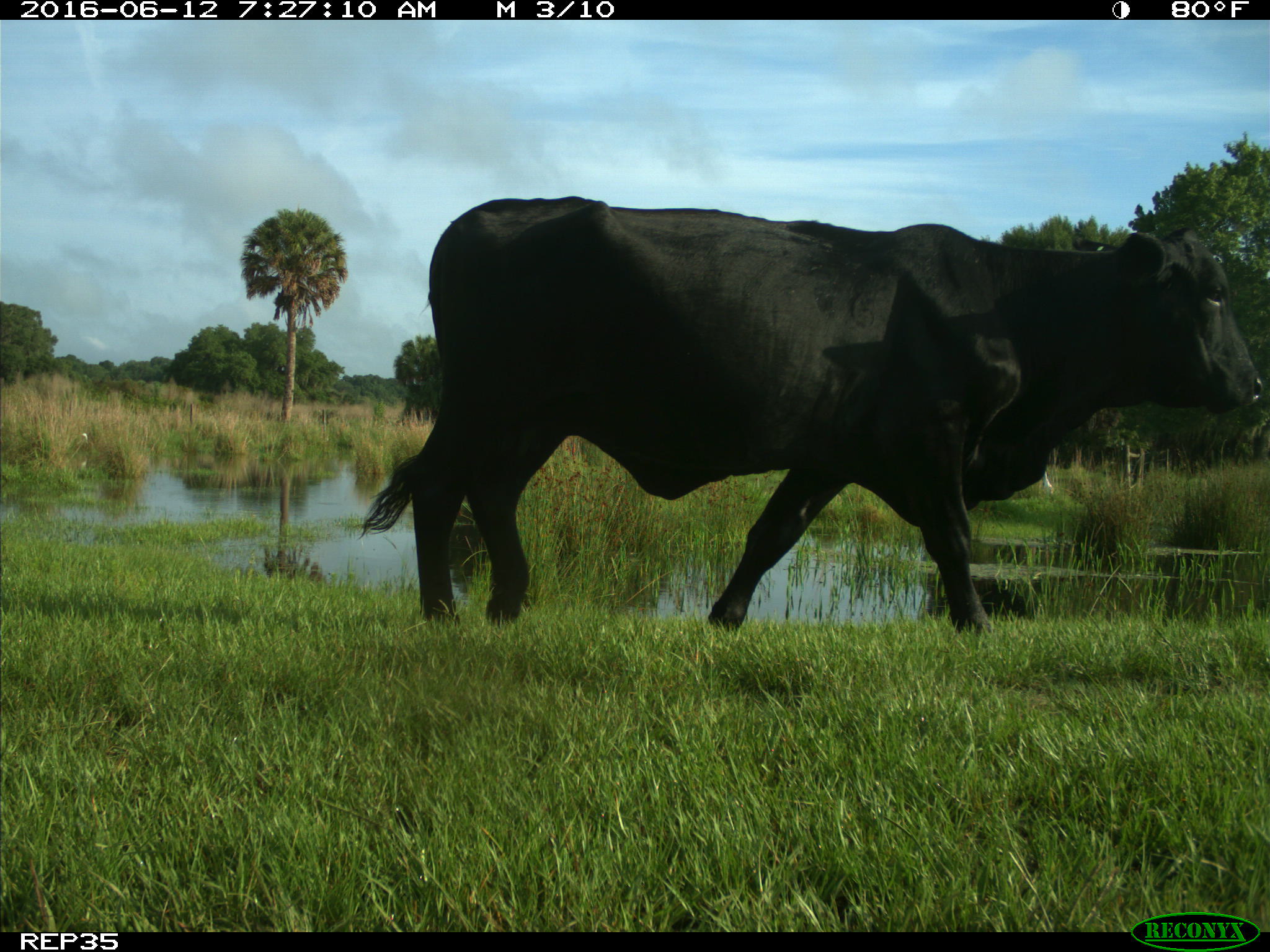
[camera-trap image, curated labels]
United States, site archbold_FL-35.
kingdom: Animalia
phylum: Chordata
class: Mammalia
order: Artiodactyla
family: Bovidae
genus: Bos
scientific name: Bos taurus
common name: domestic cow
Bos taurus (domestic cow).